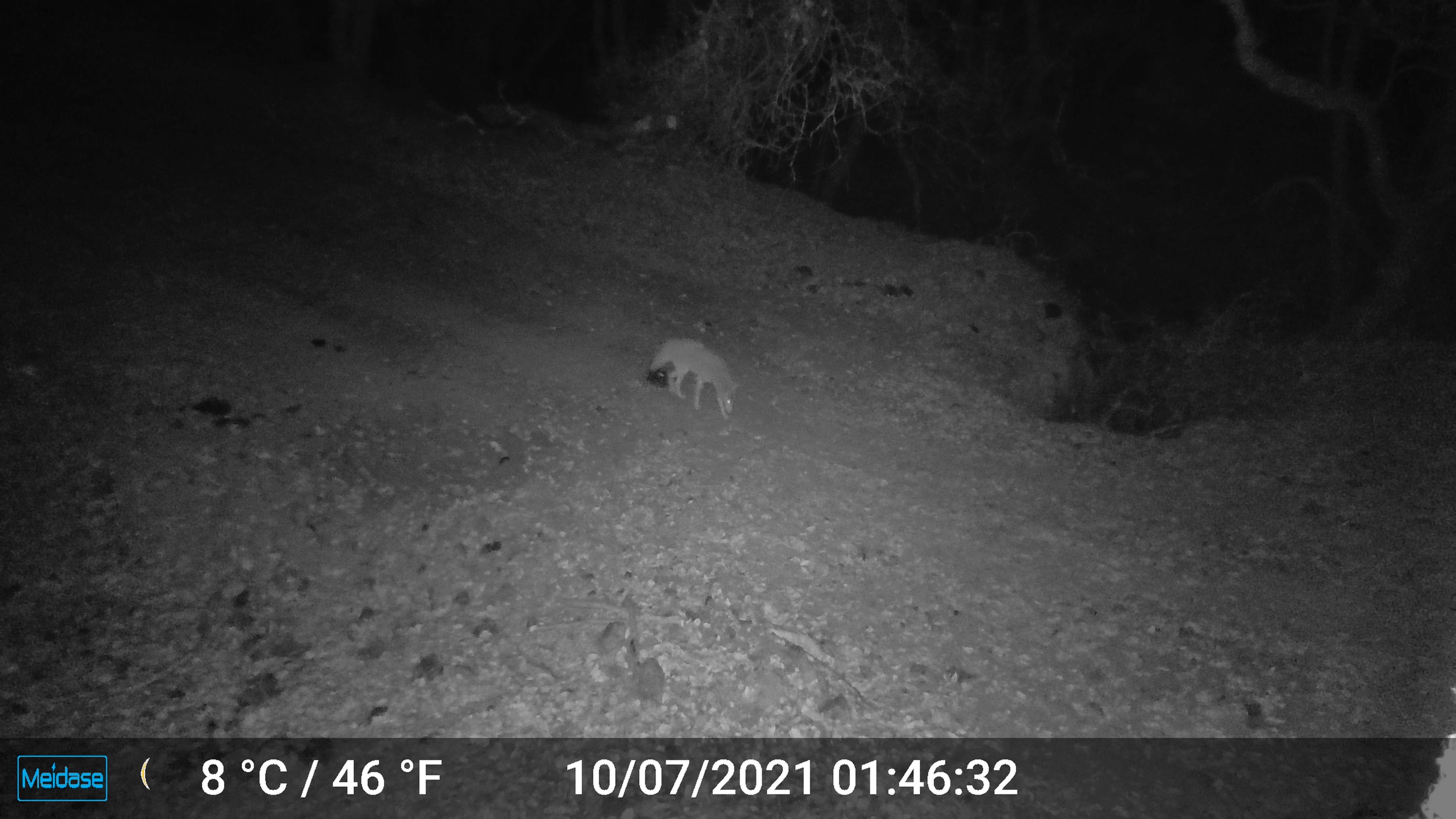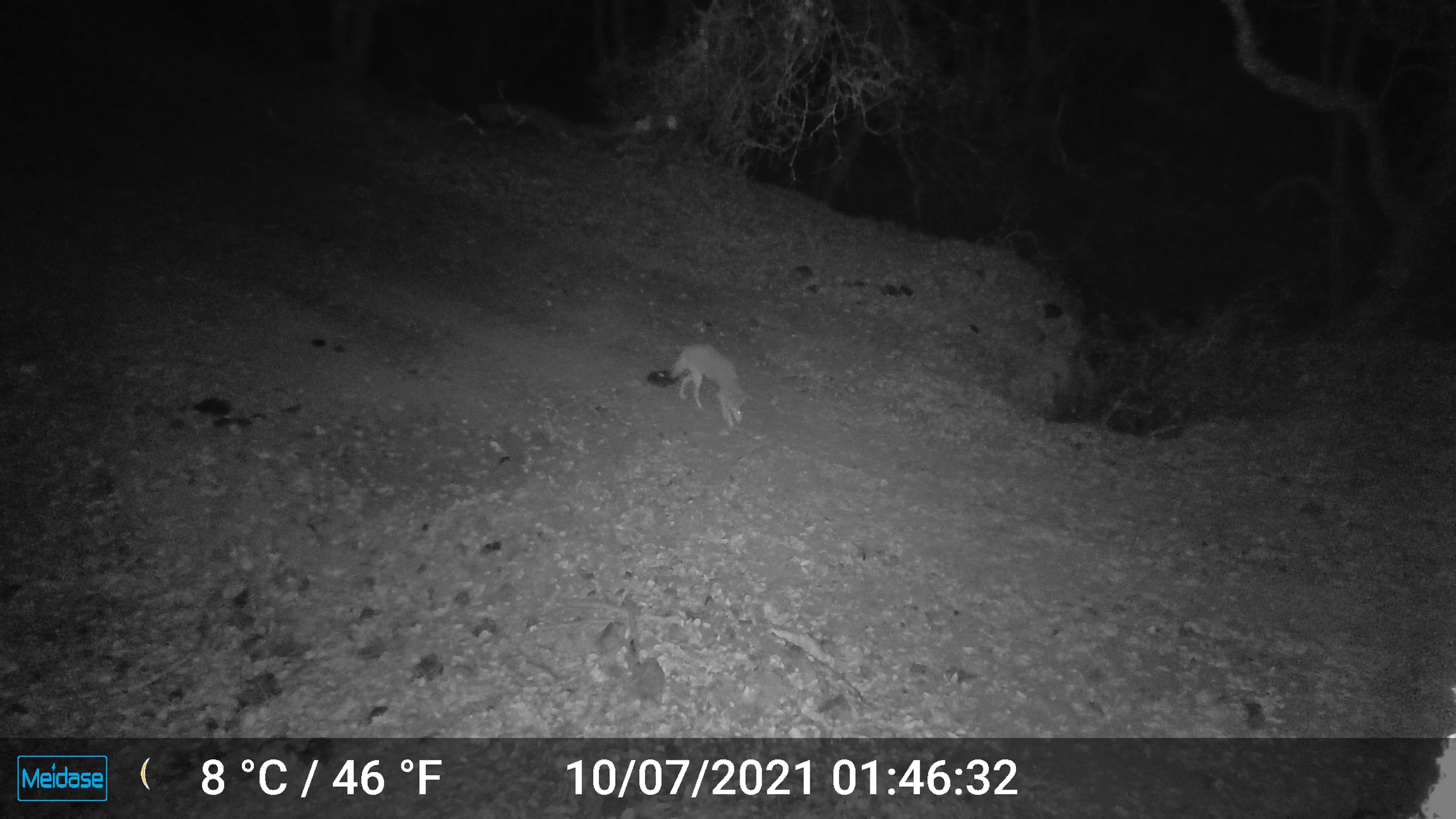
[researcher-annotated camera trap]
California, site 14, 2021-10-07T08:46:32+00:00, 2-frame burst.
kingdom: Animalia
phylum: Chordata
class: Mammalia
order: Carnivora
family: Canidae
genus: Canis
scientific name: Canis latrans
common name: coyote